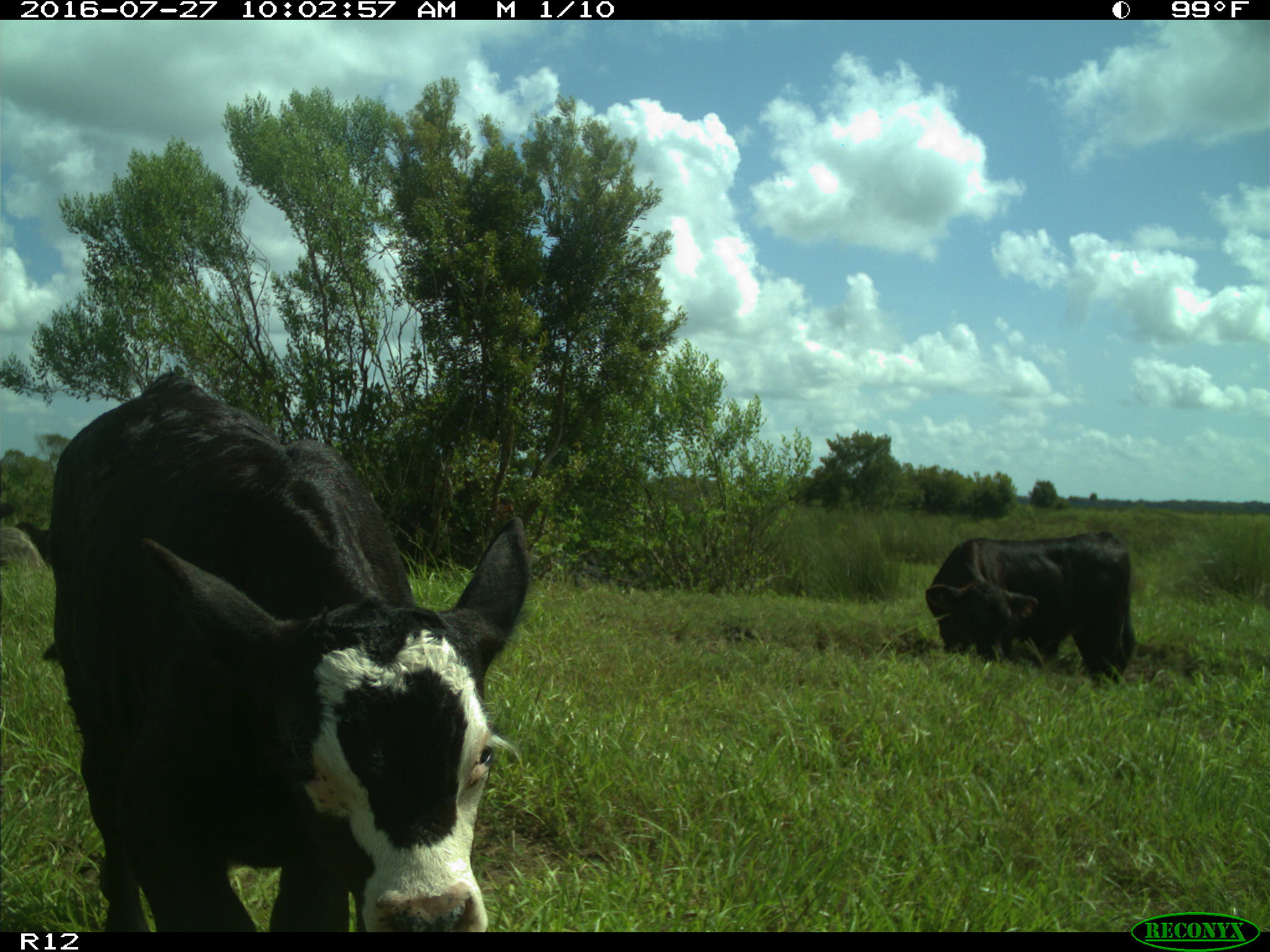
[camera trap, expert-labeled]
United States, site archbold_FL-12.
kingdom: Animalia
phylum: Chordata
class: Mammalia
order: Artiodactyla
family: Bovidae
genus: Bos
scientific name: Bos taurus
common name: domestic cow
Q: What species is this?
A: Bos taurus (domestic cow).